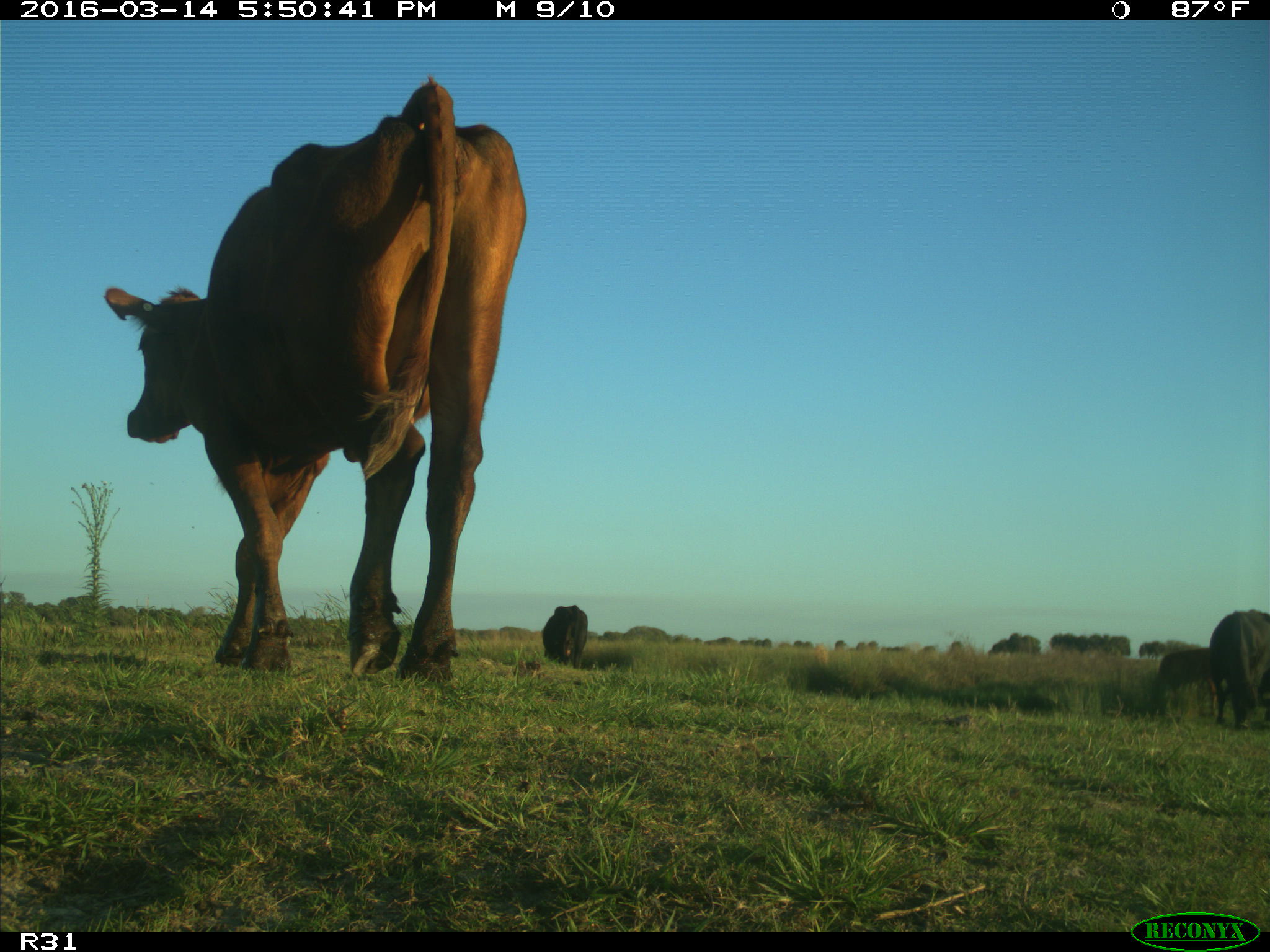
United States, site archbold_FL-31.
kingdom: Animalia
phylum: Chordata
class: Mammalia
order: Artiodactyla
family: Bovidae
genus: Bos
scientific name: Bos taurus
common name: domestic cow